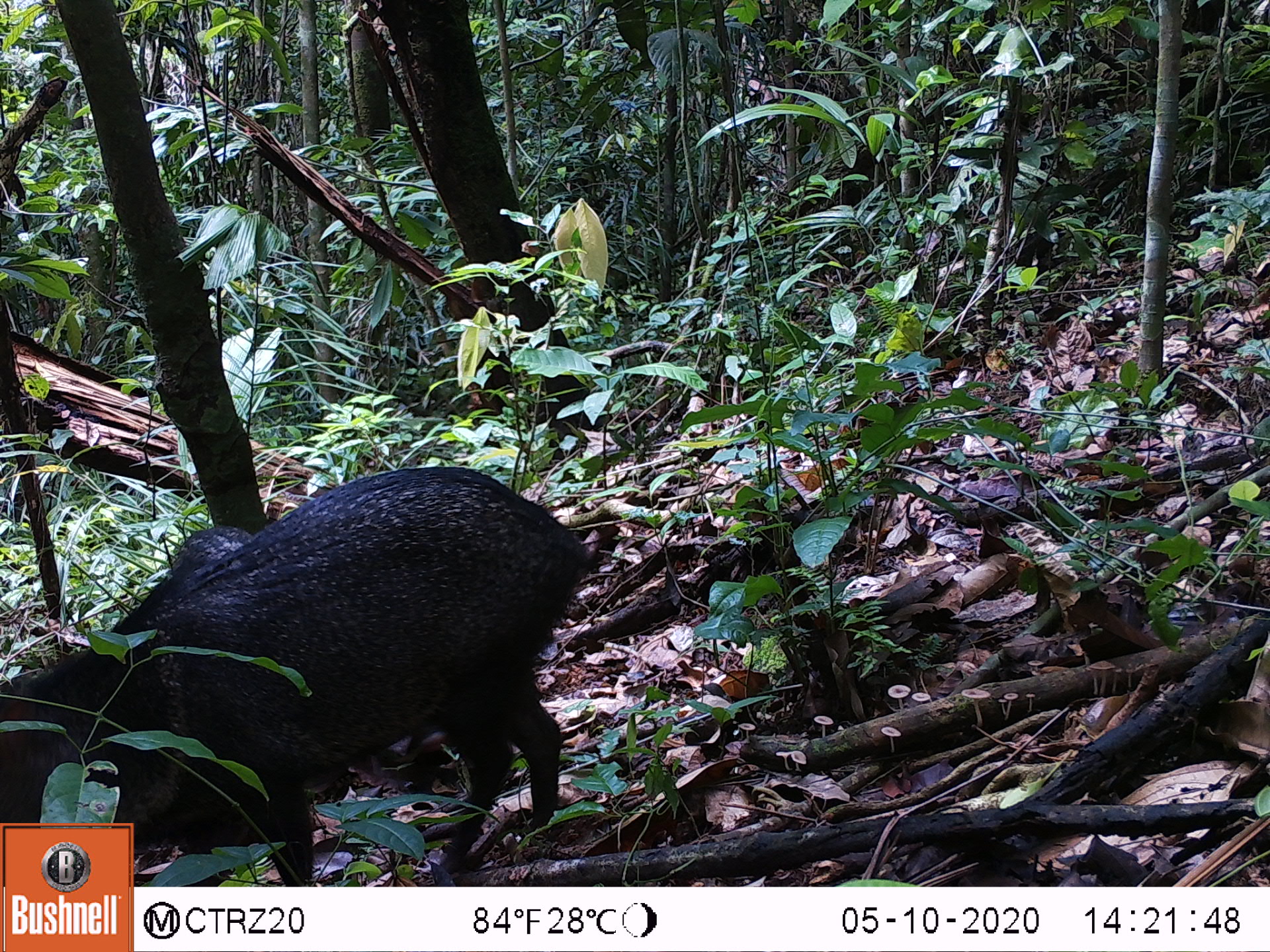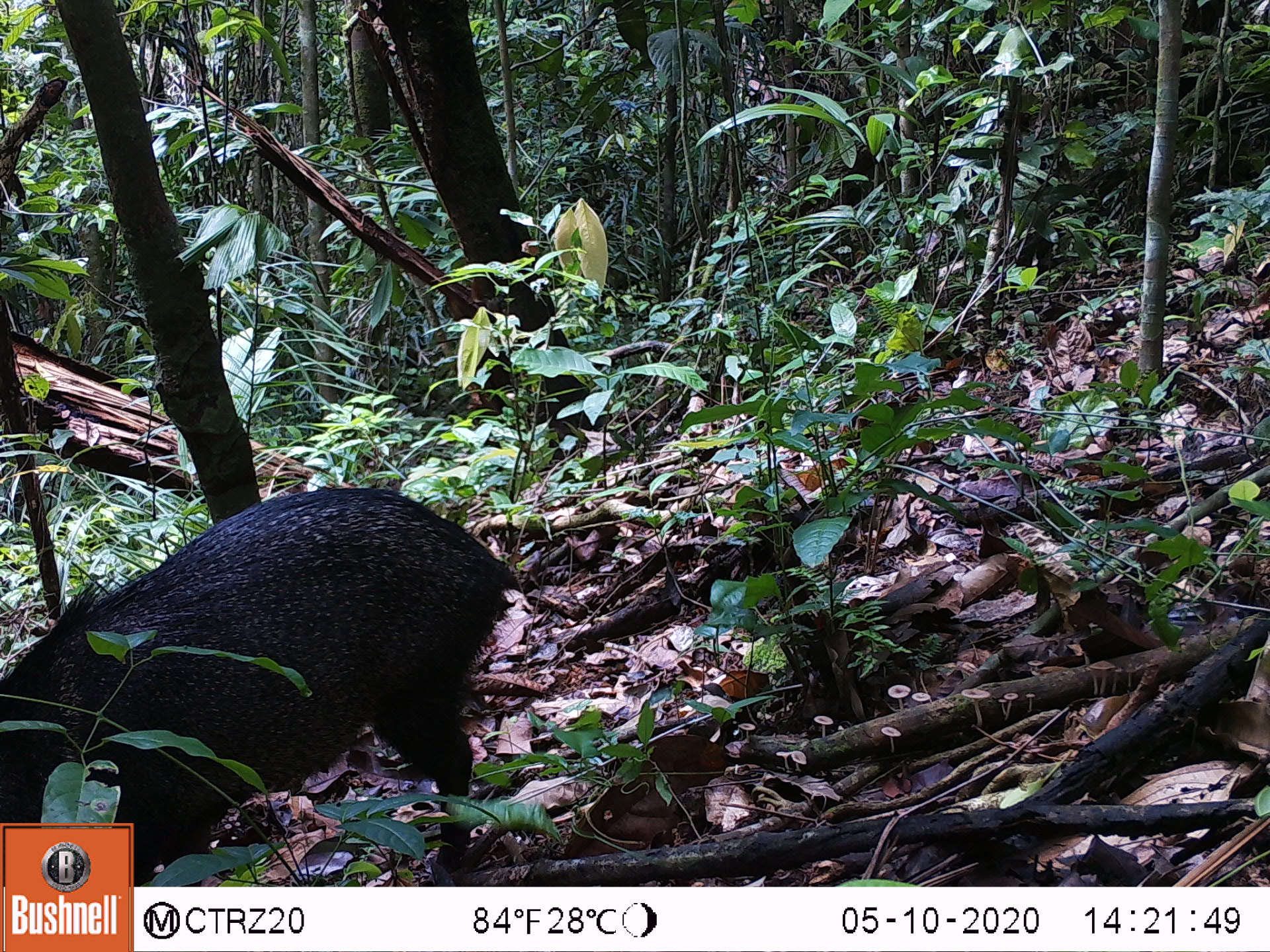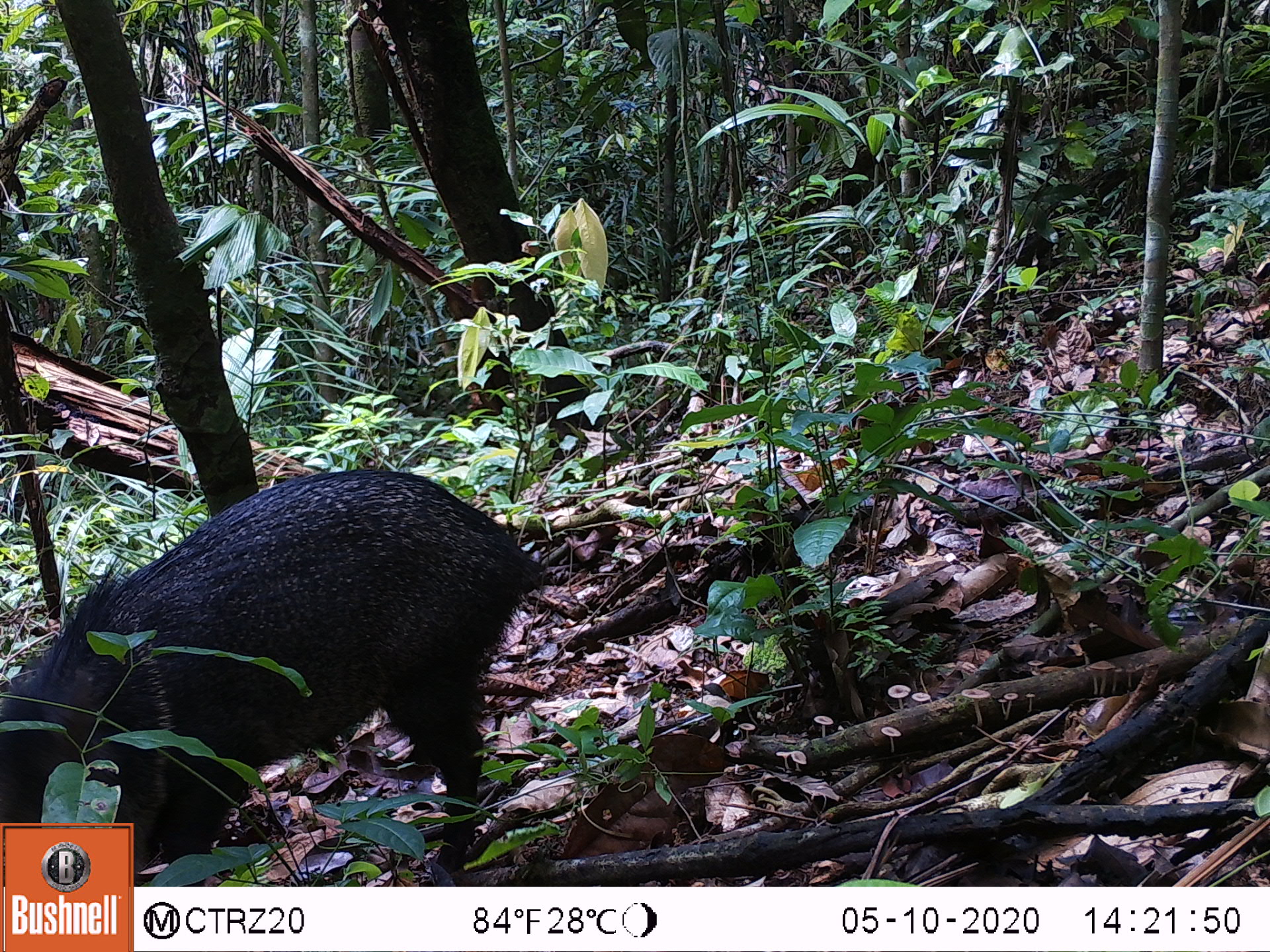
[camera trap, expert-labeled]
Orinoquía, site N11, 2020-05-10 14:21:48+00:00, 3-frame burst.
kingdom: Animalia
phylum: Chordata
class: Mammalia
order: Artiodactyla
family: Tayassuidae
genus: Pecari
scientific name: Pecari tajacu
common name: collared peccary